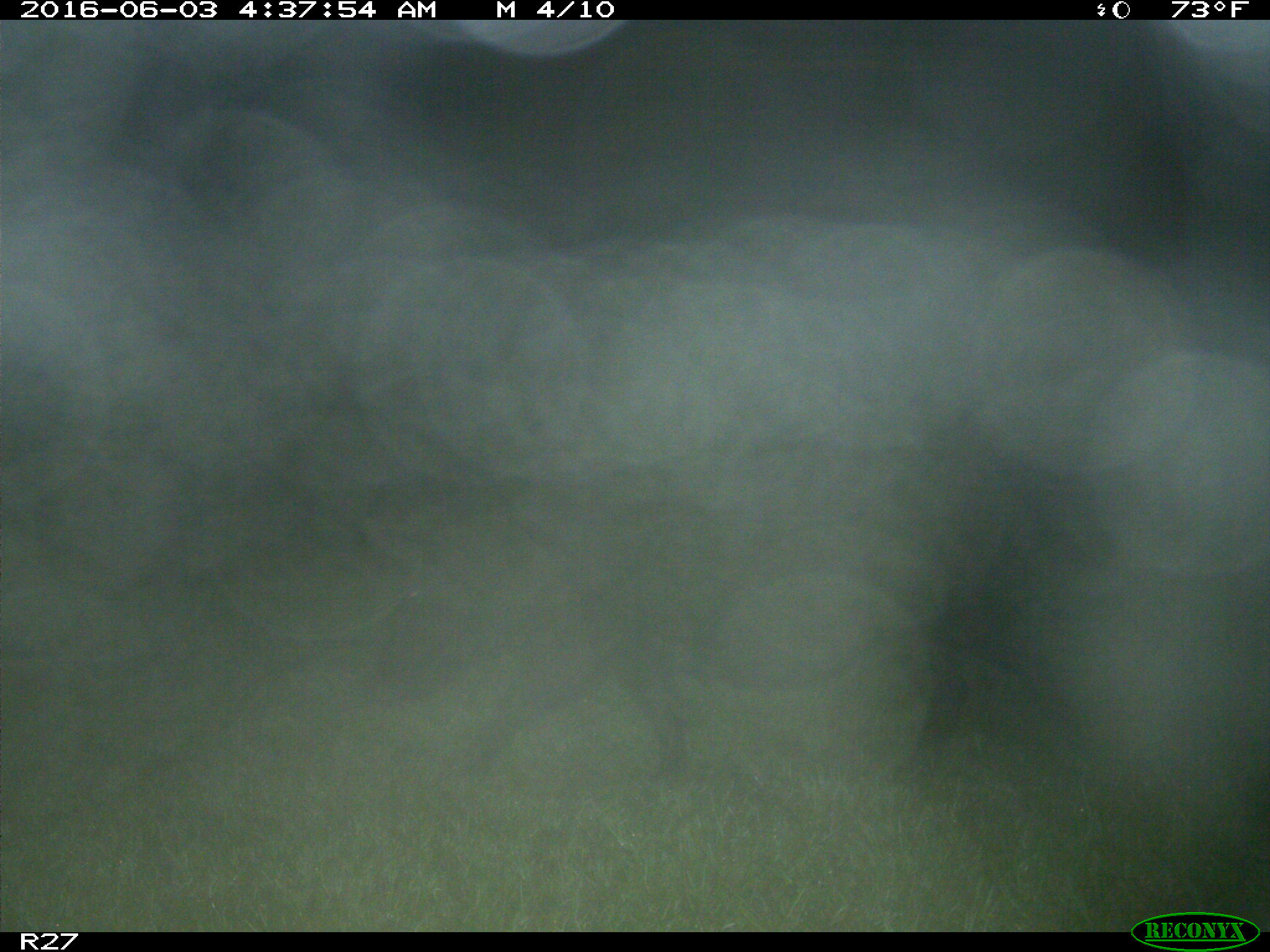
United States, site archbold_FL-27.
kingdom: Animalia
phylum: Chordata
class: Mammalia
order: Artiodactyla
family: Suidae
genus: Sus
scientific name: Sus scrofa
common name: wild boar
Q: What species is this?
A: Sus scrofa (wild boar).